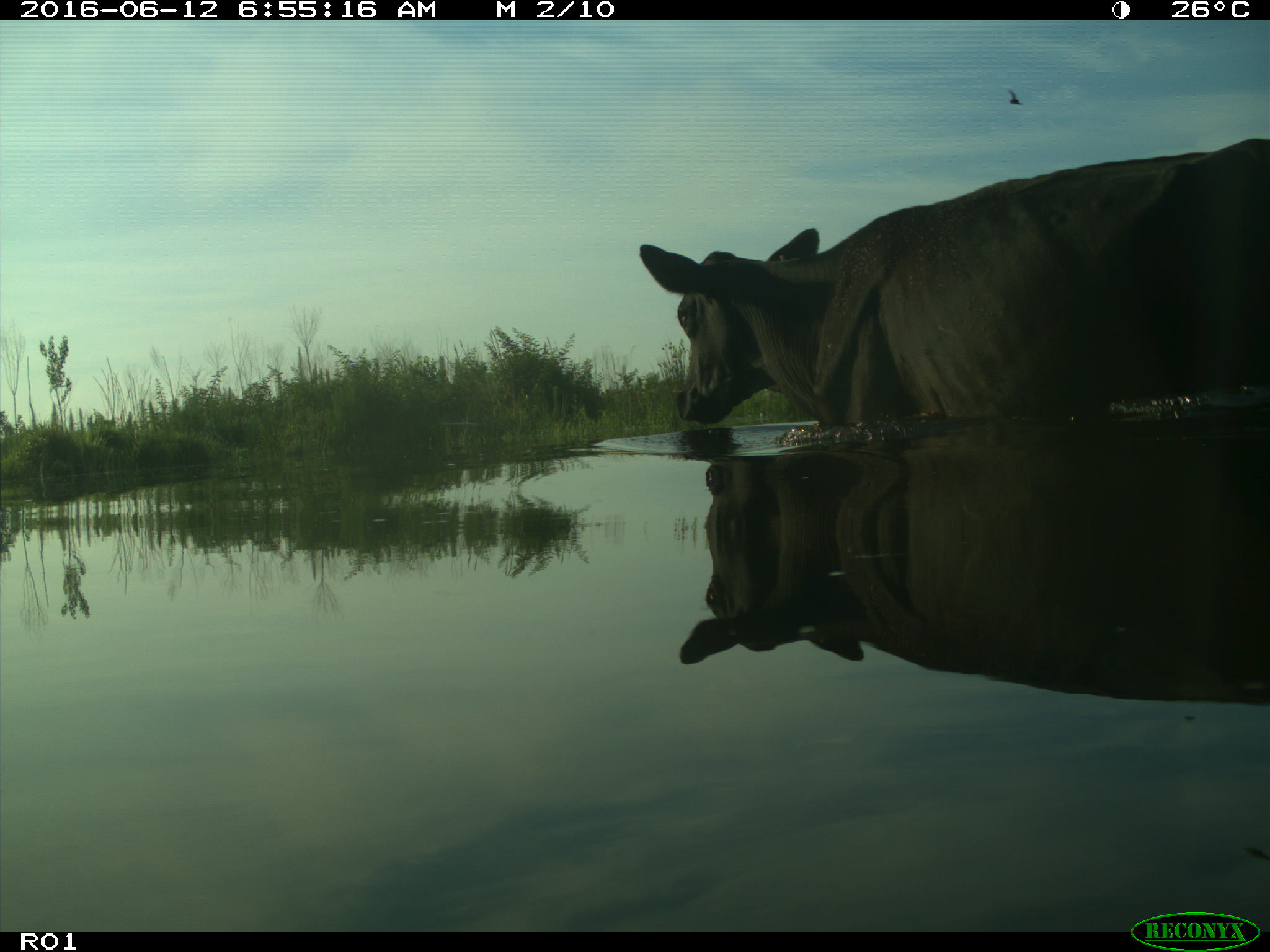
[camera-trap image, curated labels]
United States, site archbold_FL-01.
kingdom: Animalia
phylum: Chordata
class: Mammalia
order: Artiodactyla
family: Bovidae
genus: Bos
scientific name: Bos taurus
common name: domestic cow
Bos taurus (domestic cow).